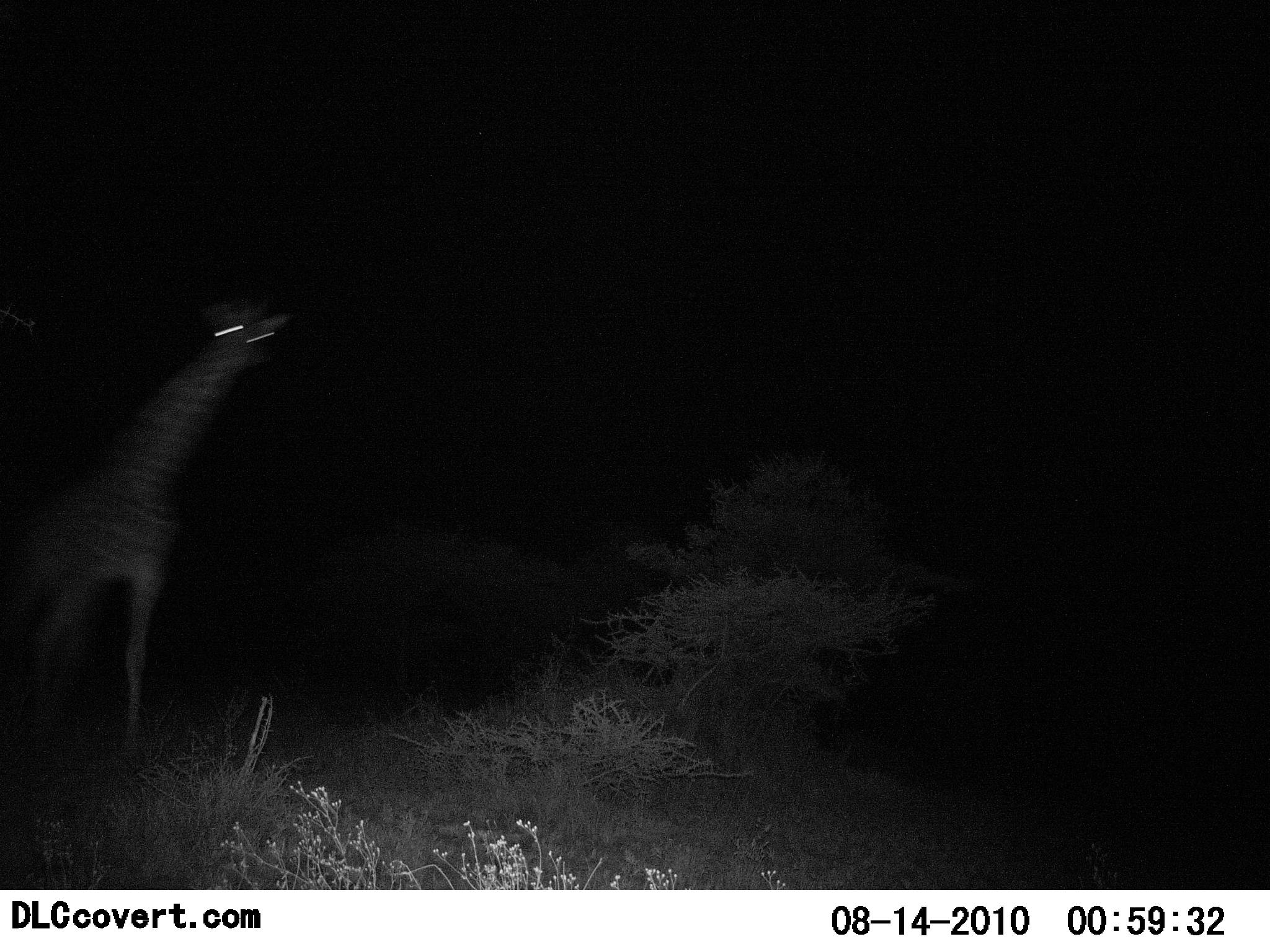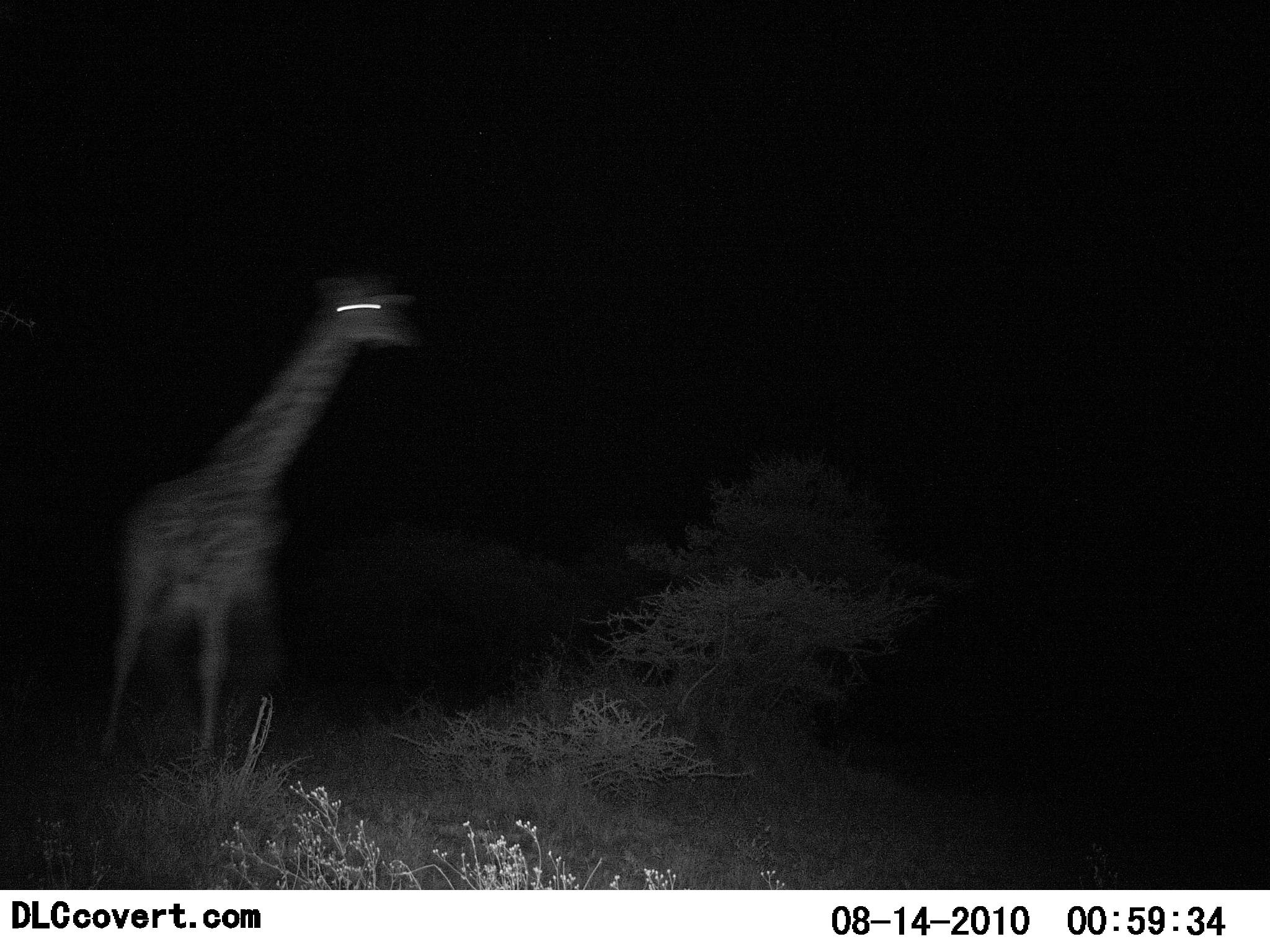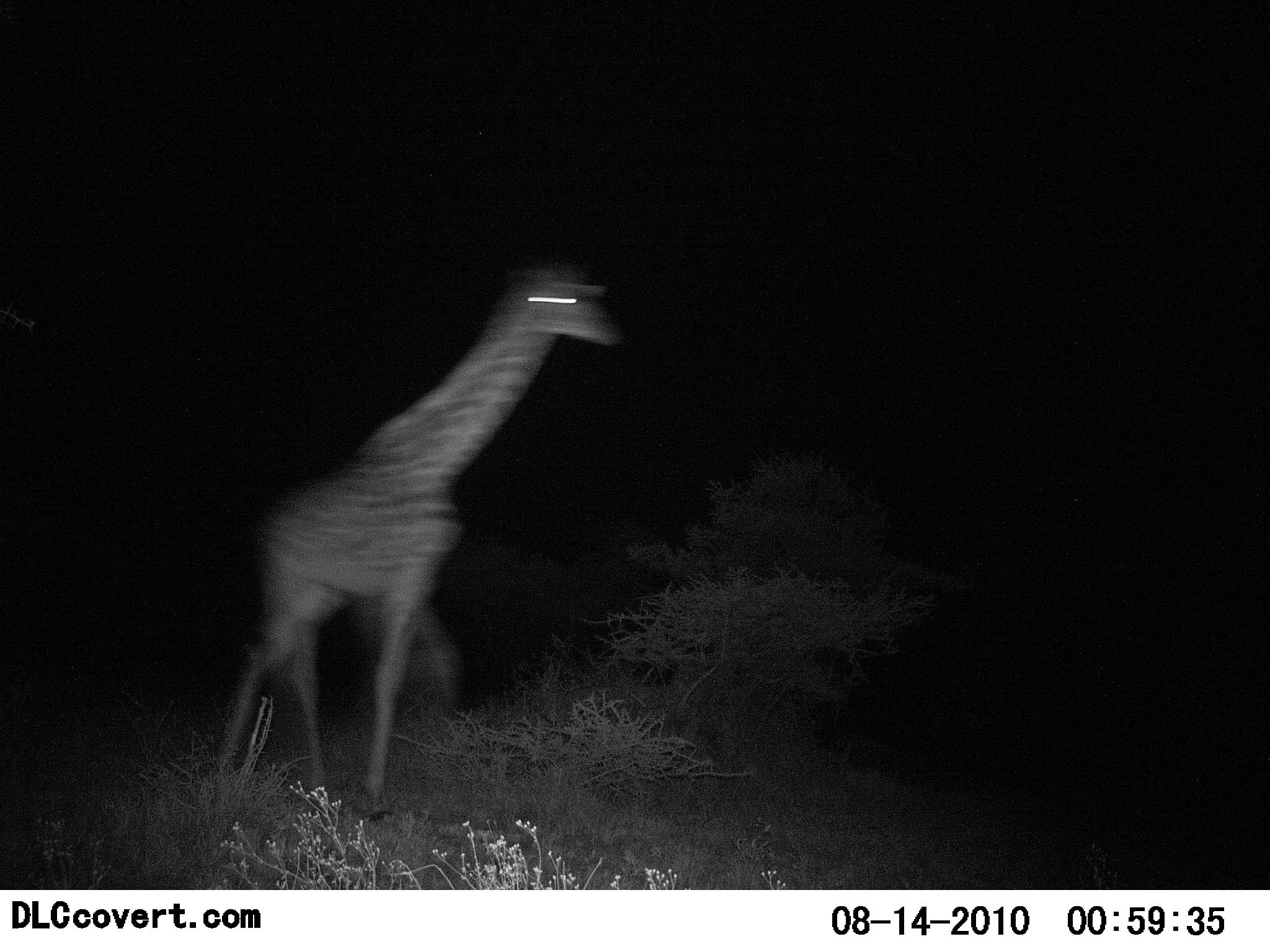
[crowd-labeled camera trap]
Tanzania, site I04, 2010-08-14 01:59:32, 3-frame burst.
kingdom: Animalia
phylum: Chordata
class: Mammalia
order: Artiodactyla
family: Giraffidae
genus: Giraffa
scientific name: Giraffa camelopardalis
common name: giraffe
Giraffe (Giraffa camelopardalis), count 1. Behavior (volunteer vote fractions): standing 4%, resting 0%, moving 100%, interacting 0%. Young present (vote fraction): 0%. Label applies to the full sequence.